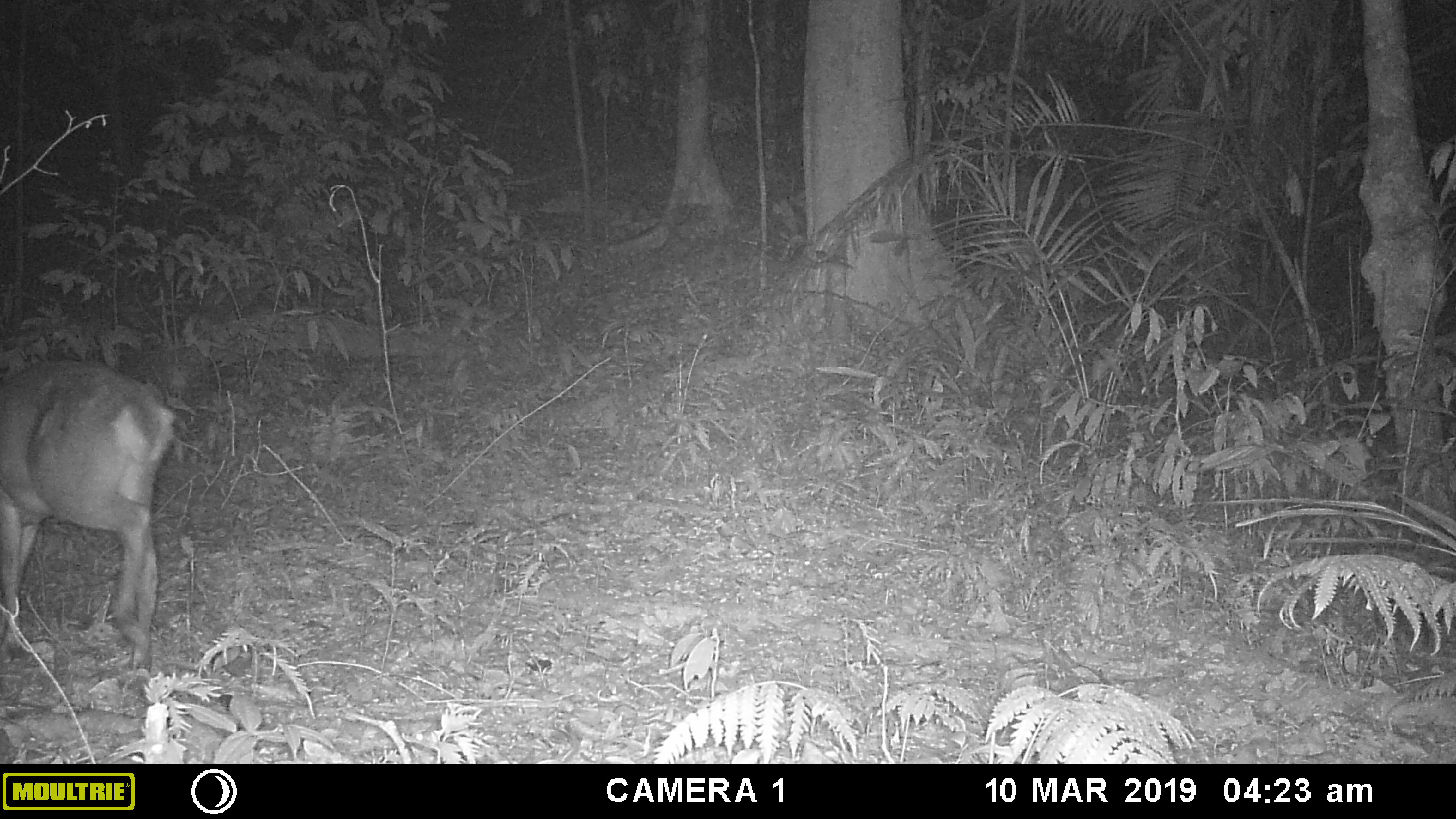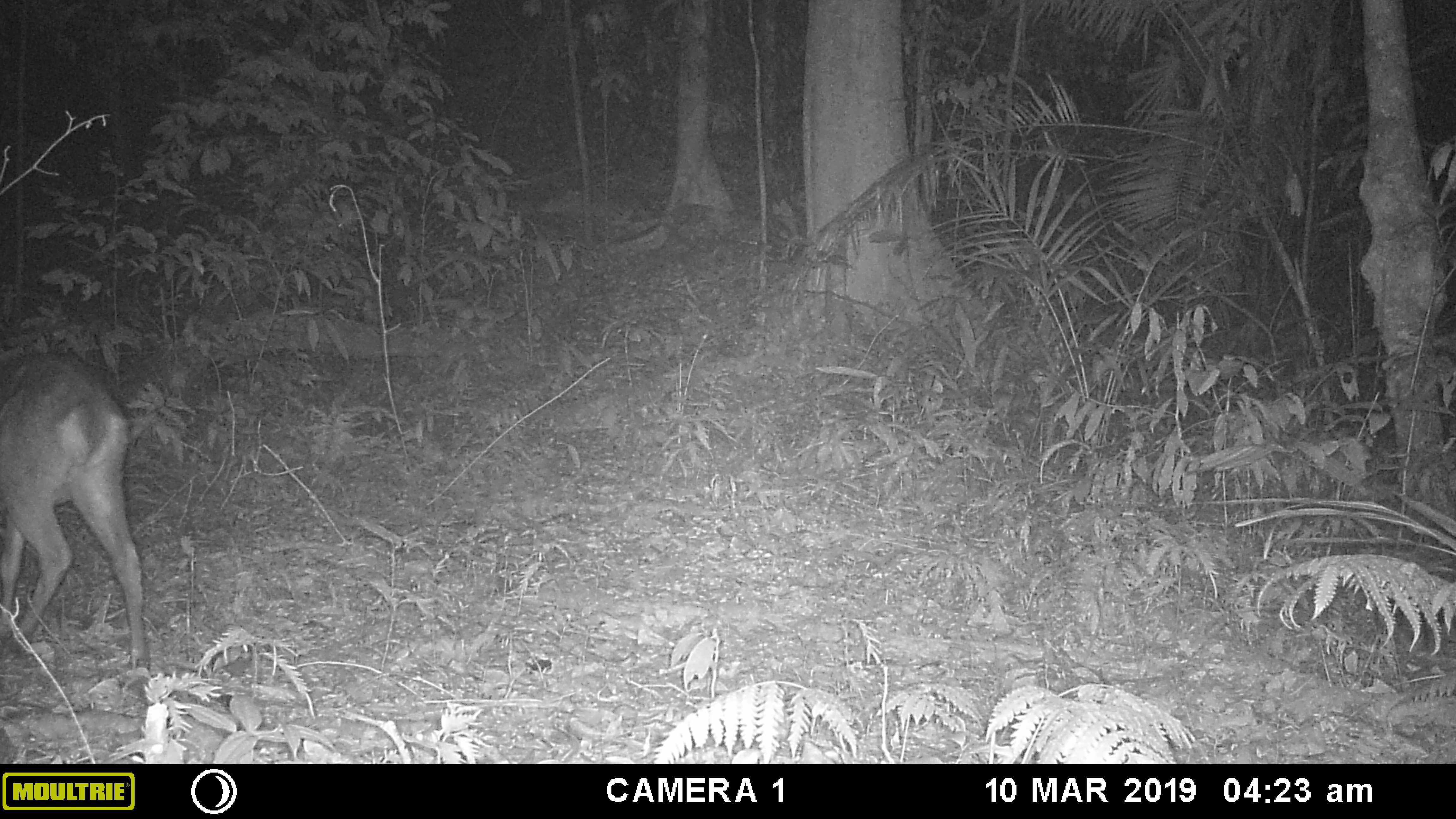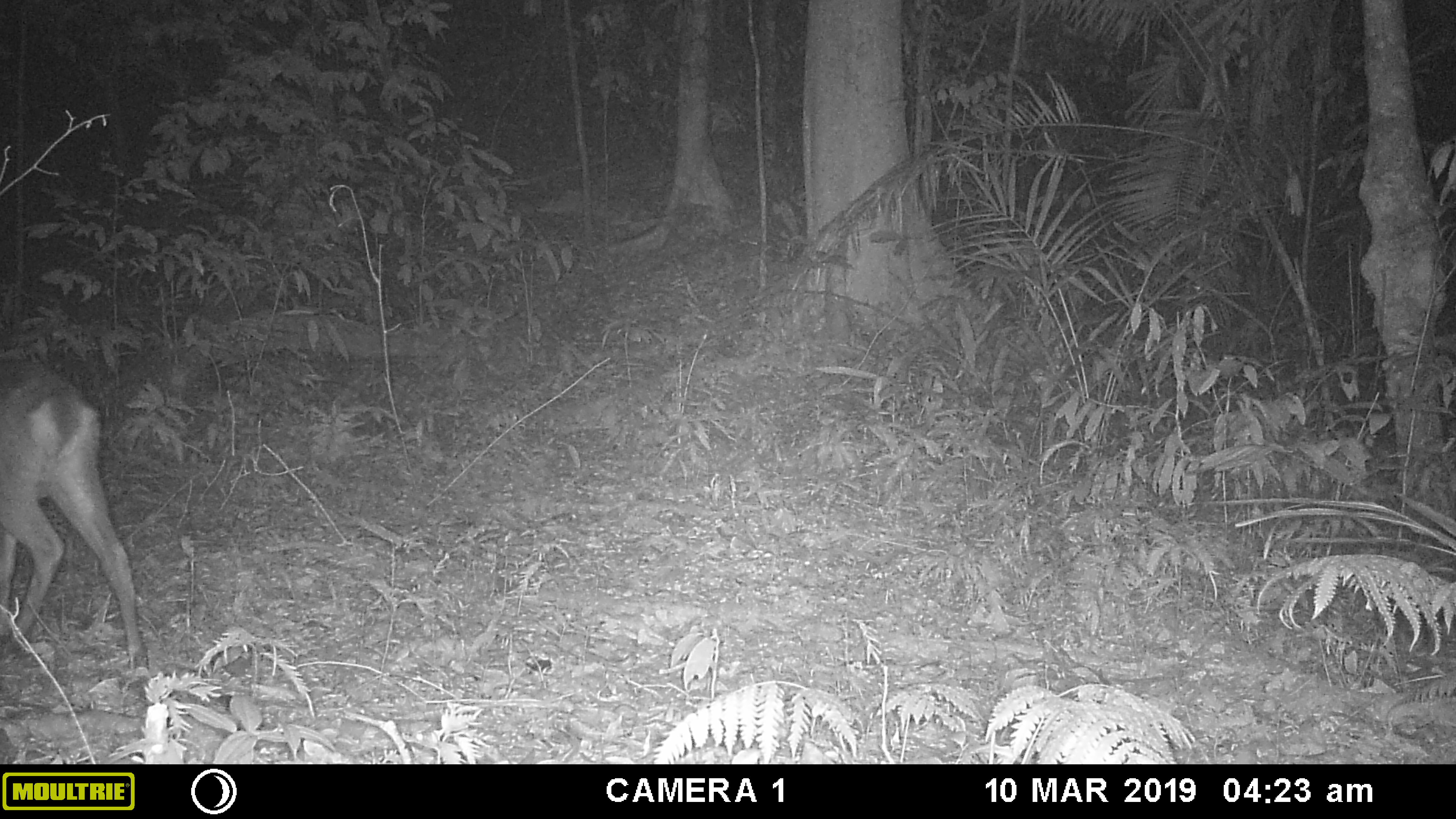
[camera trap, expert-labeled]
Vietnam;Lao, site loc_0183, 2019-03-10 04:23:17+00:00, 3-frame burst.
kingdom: Animalia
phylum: Chordata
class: Mammalia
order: Artiodactyla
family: Cervidae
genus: Muntiacus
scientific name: Muntiacus vuquangensis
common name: large-antlered muntjac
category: large antlered muntjac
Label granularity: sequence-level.